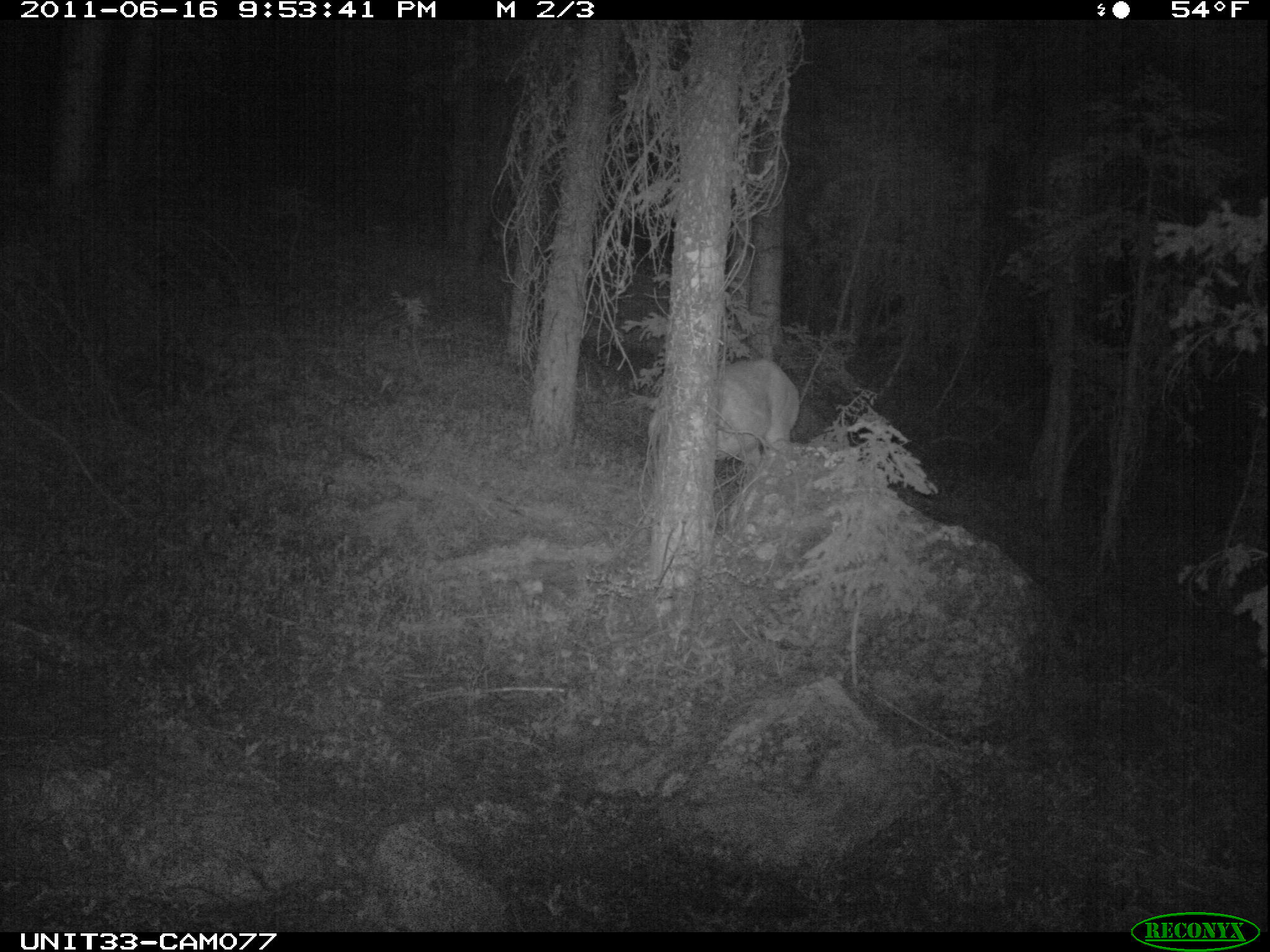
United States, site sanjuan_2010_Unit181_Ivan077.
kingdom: Animalia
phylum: Chordata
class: Mammalia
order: Artiodactyla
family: Cervidae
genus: Odocoileus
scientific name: Odocoileus hemionus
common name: mule deer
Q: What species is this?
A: Odocoileus hemionus (mule deer).